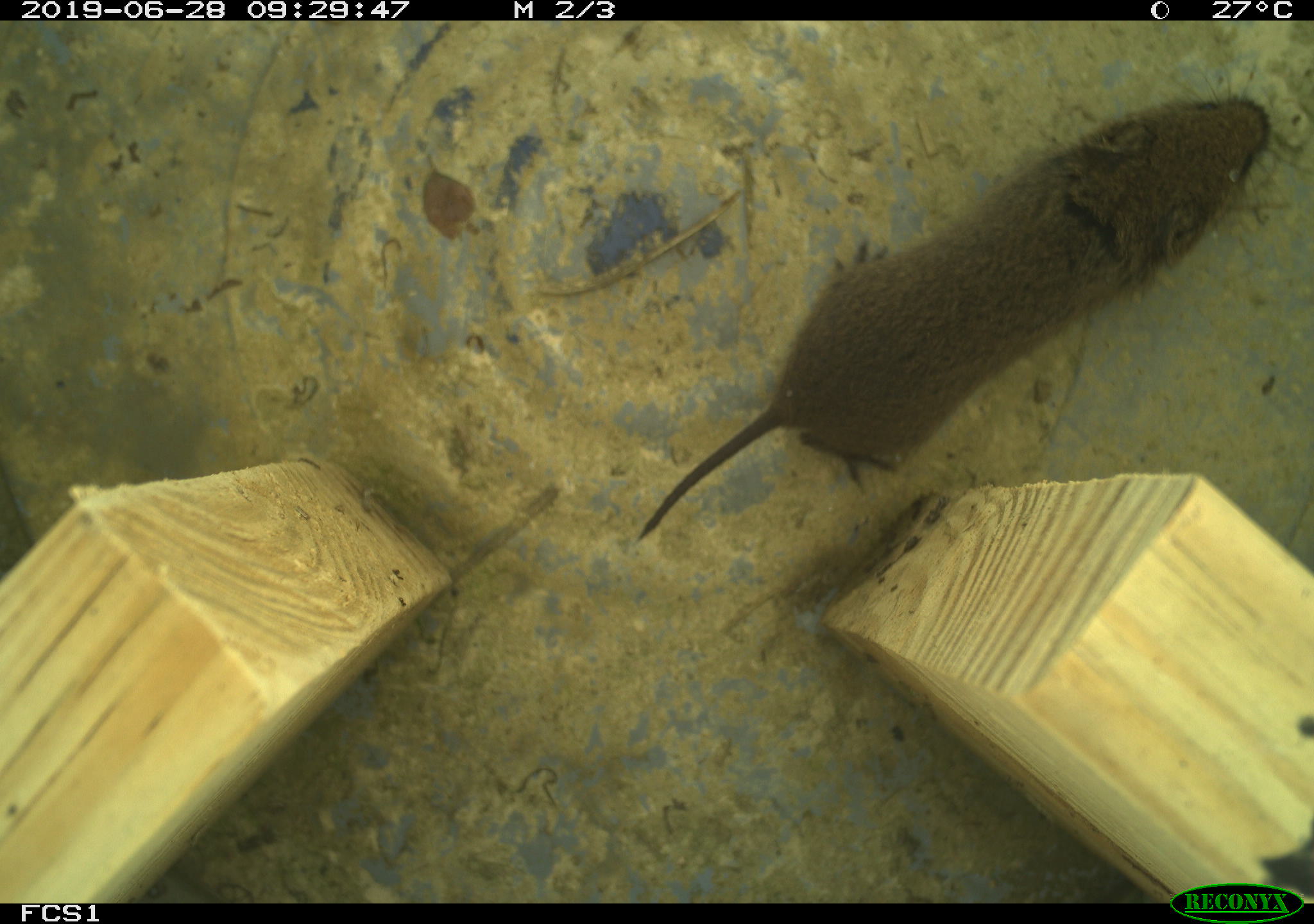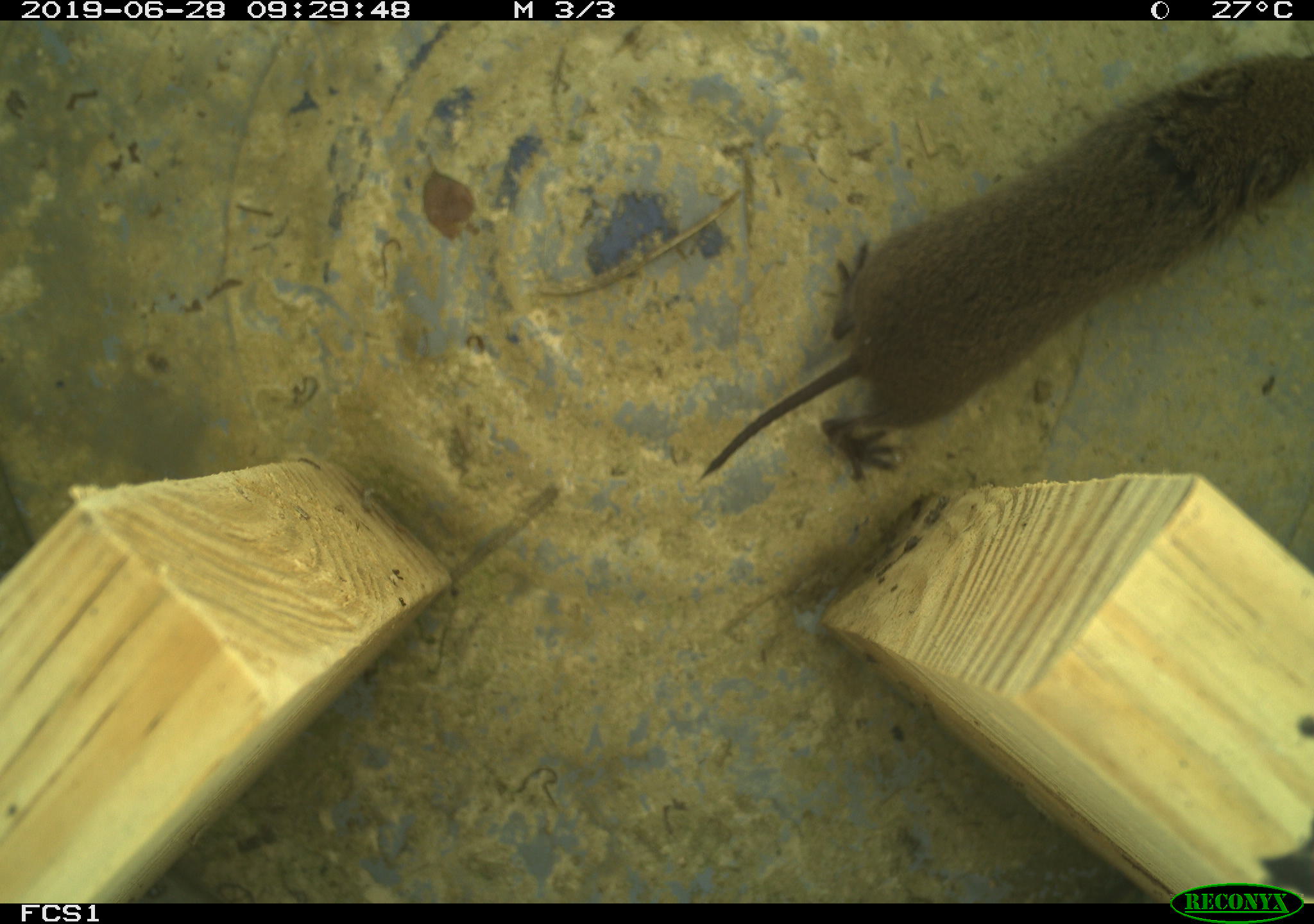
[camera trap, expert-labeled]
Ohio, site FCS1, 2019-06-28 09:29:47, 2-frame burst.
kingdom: Animalia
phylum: Chordata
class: Mammalia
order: Rodentia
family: Cricetidae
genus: Microtus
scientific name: Microtus pennsylvanicus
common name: meadow vole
Meadow vole (Microtus pennsylvanicus).